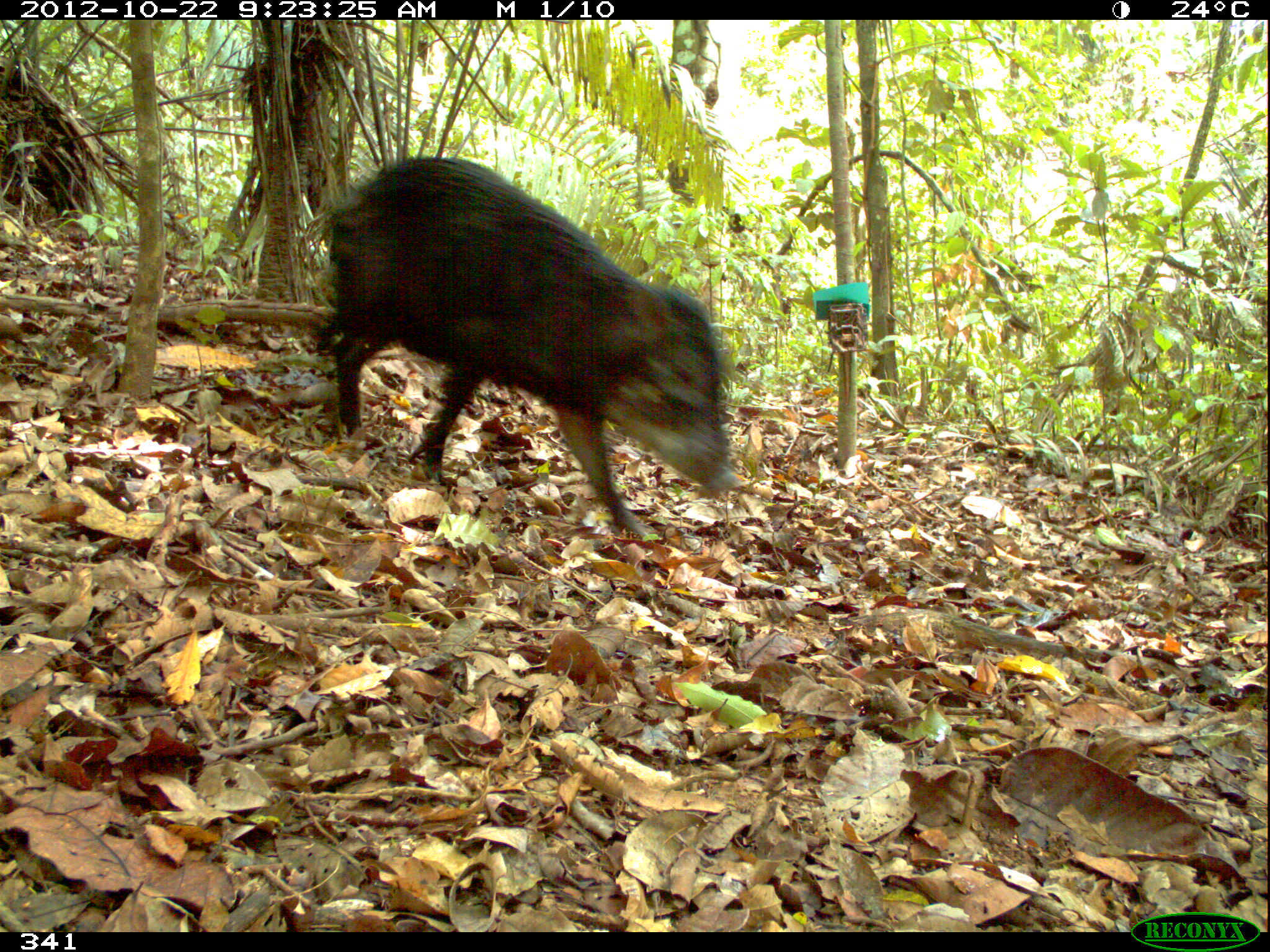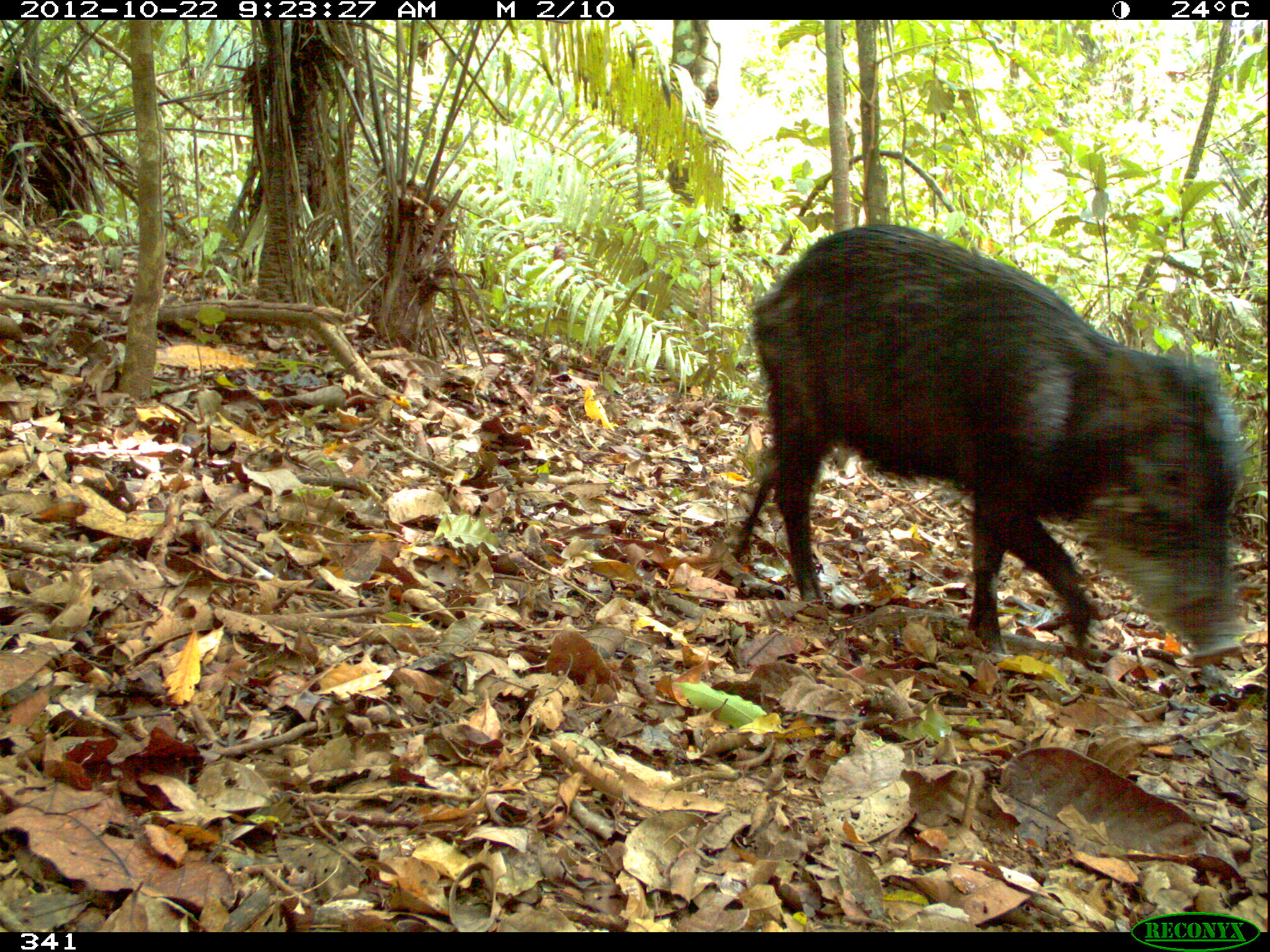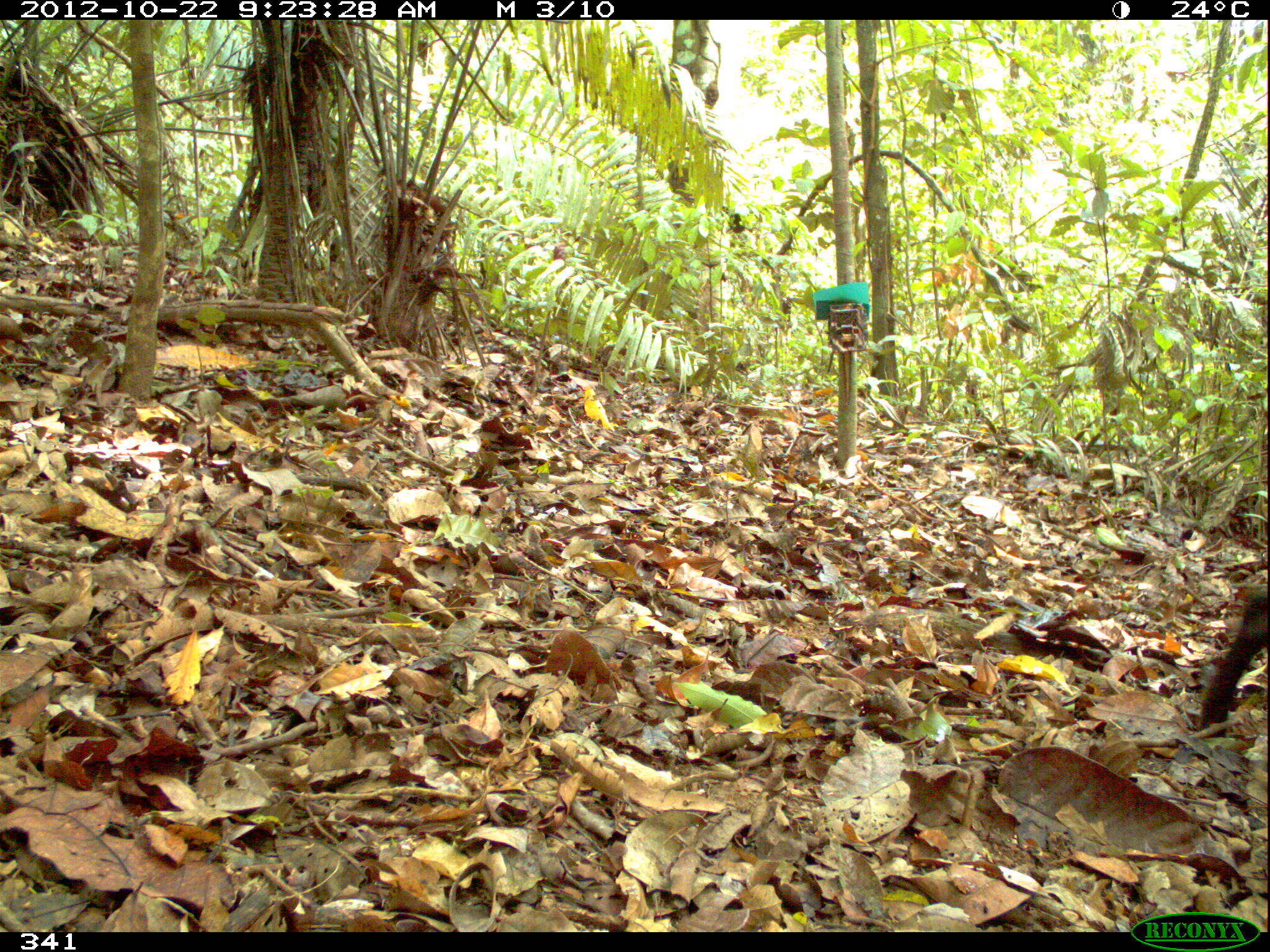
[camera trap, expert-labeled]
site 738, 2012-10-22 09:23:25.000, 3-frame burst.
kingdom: Animalia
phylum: Chordata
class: Mammalia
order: Artiodactyla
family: Tayassuidae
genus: Tayassu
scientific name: Tayassu pecari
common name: white-lipped peccary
Tayassu pecari (white-lipped peccary).